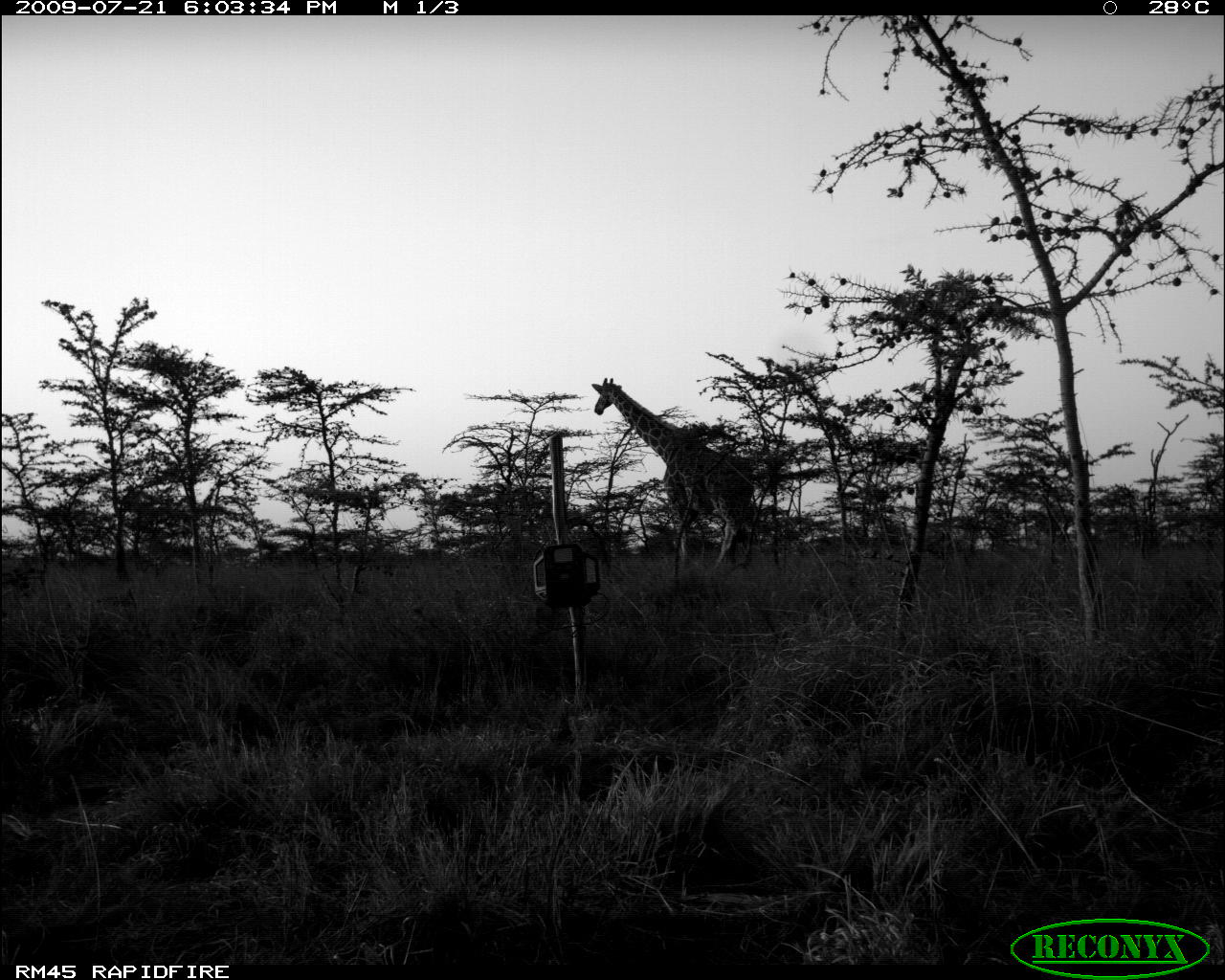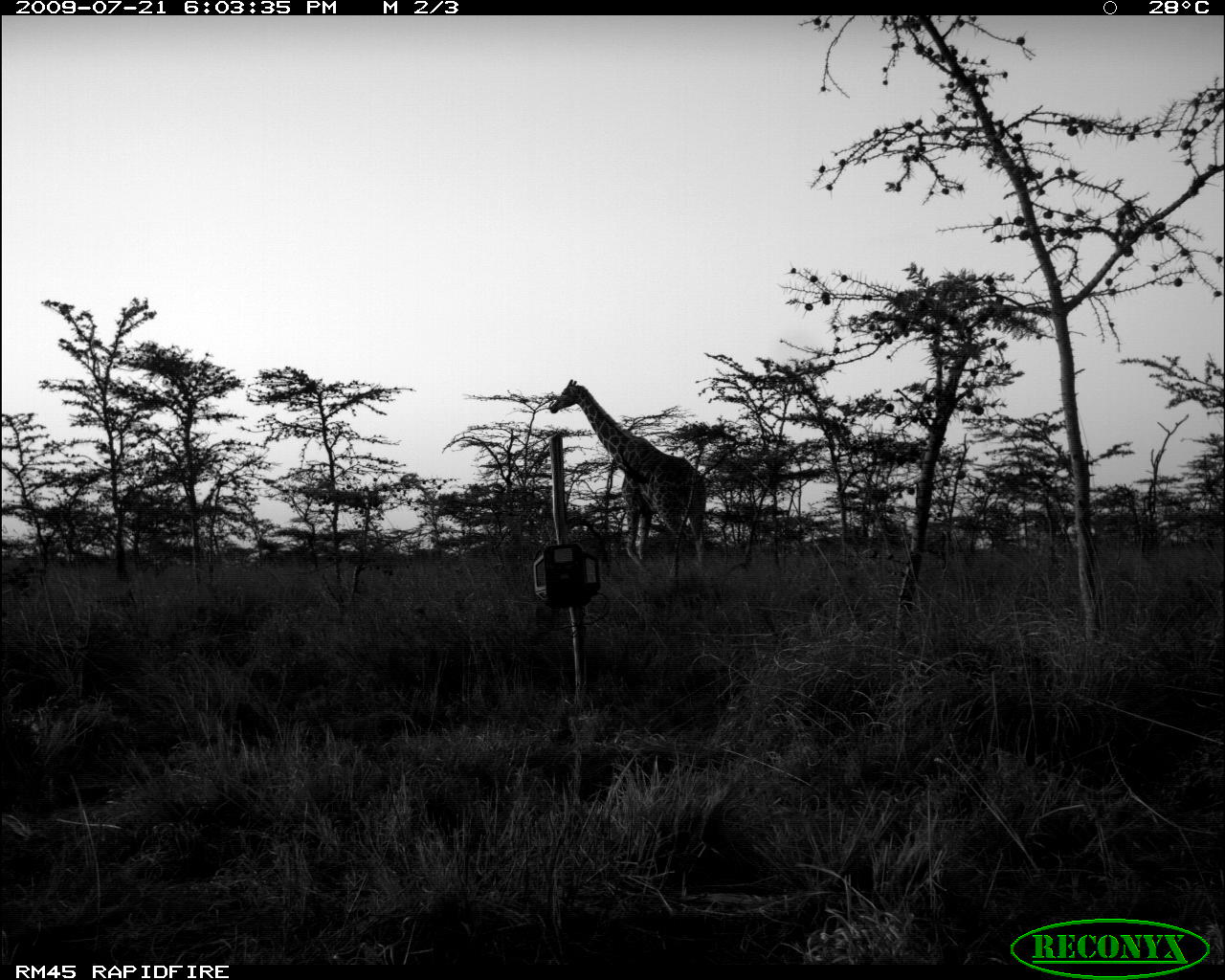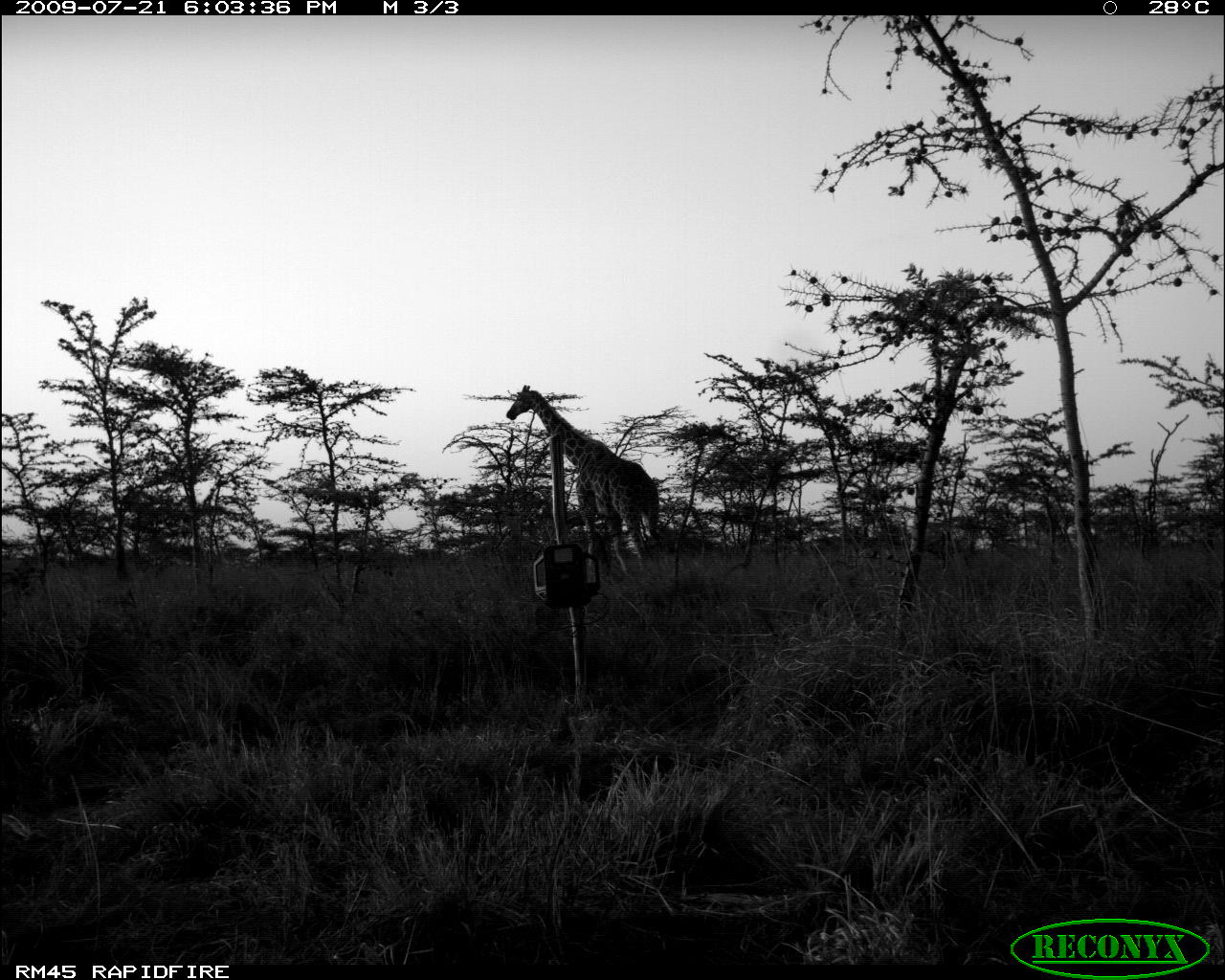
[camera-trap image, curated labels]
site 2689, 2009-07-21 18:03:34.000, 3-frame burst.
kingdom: Animalia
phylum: Chordata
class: Mammalia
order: Artiodactyla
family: Giraffidae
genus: Giraffa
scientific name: Giraffa camelopardalis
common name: giraffe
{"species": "Giraffa camelopardalis (giraffe)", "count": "1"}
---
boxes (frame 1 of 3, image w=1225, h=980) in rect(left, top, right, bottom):
giraffa camelopardalis: rect(592, 378, 755, 569)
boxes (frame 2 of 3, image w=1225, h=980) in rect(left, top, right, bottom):
giraffa camelopardalis: rect(549, 379, 713, 582)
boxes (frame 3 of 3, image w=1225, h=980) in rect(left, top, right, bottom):
giraffa camelopardalis: rect(505, 383, 663, 577)